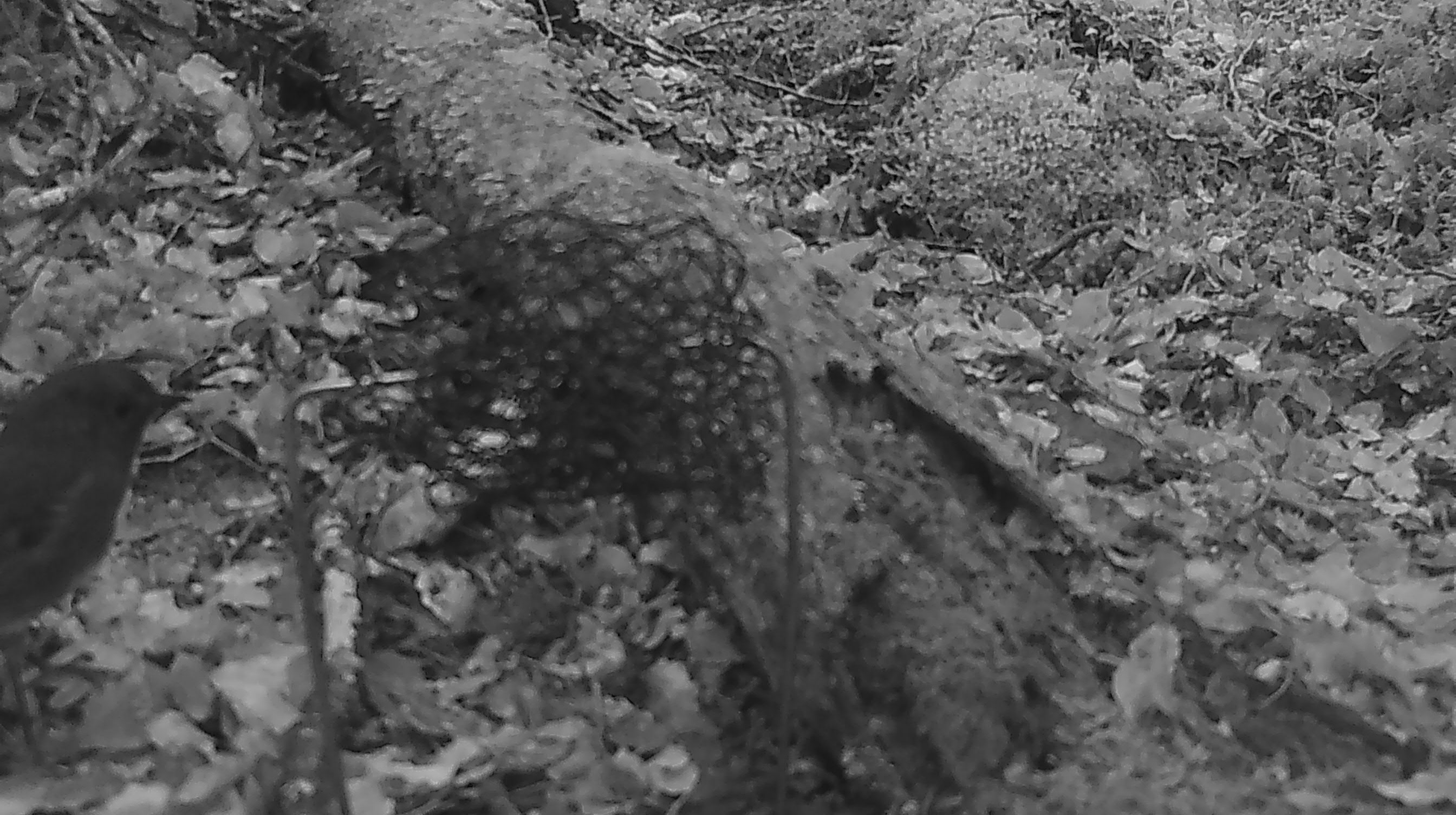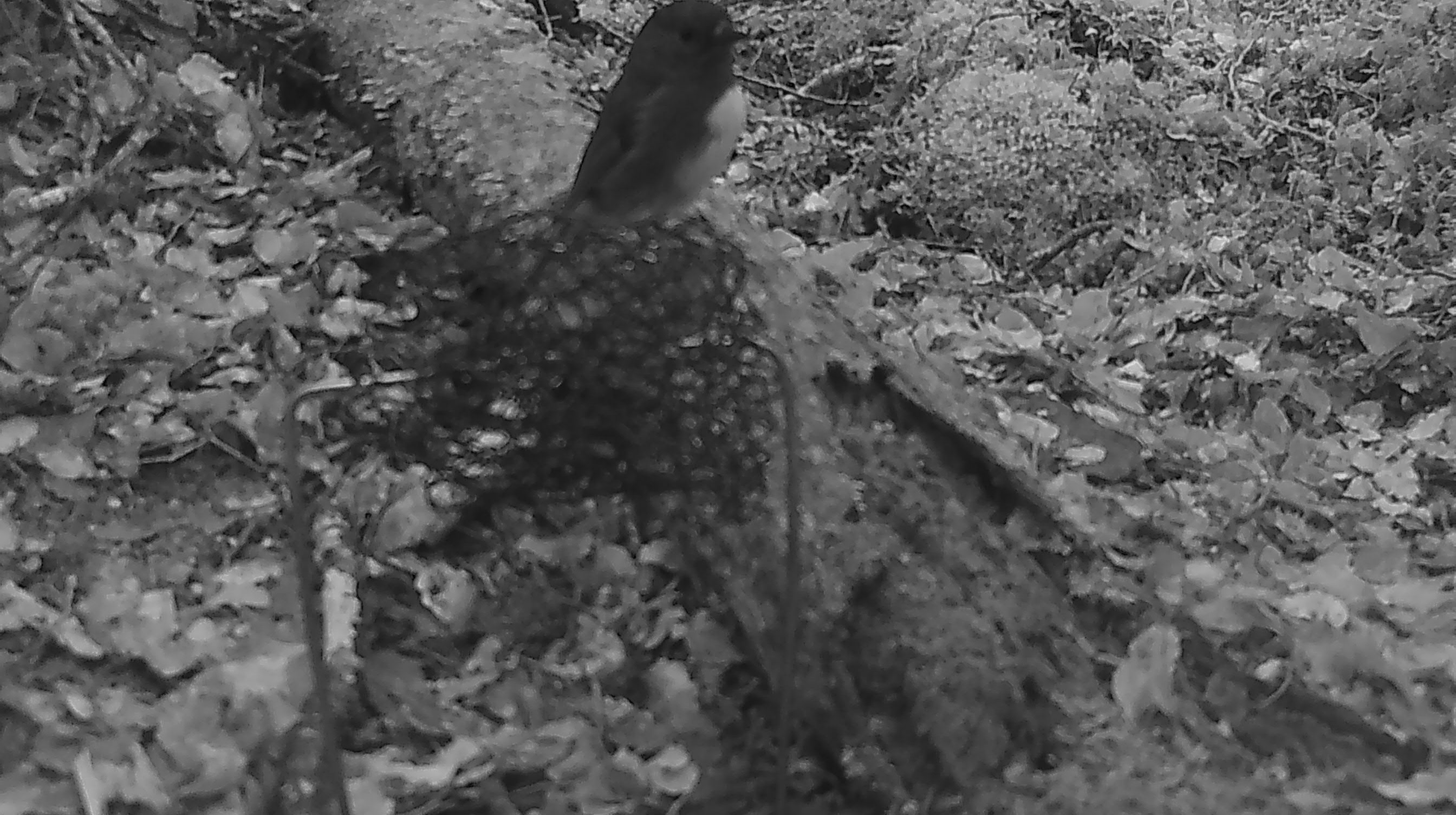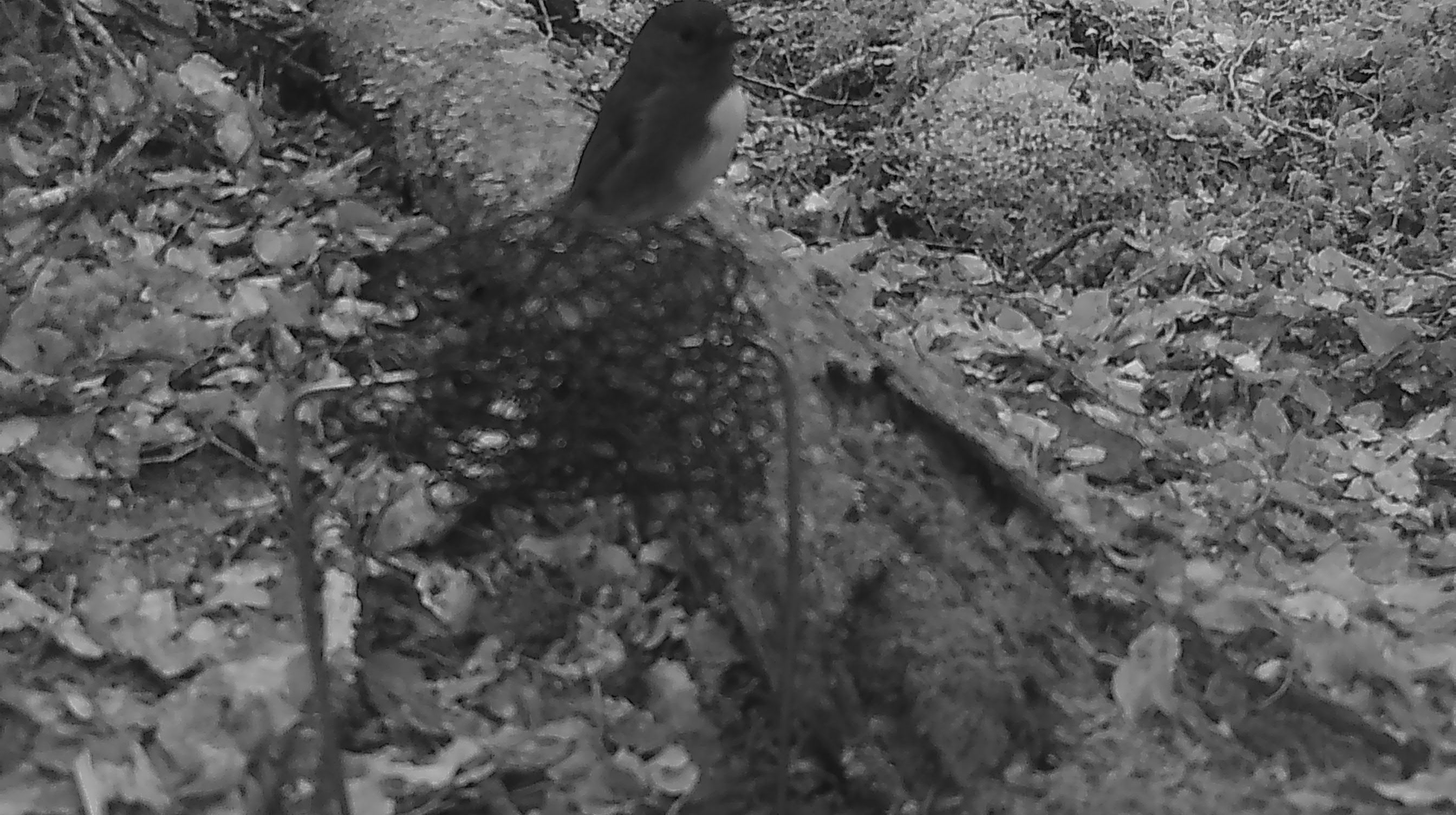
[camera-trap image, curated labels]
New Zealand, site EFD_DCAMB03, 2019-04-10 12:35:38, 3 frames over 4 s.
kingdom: Animalia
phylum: Chordata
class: Aves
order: Passeriformes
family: Petroicidae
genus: Petroica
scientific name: Petroica australis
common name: new zealand robin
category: robin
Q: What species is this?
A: Robin (new zealand robin) (Petroica australis).